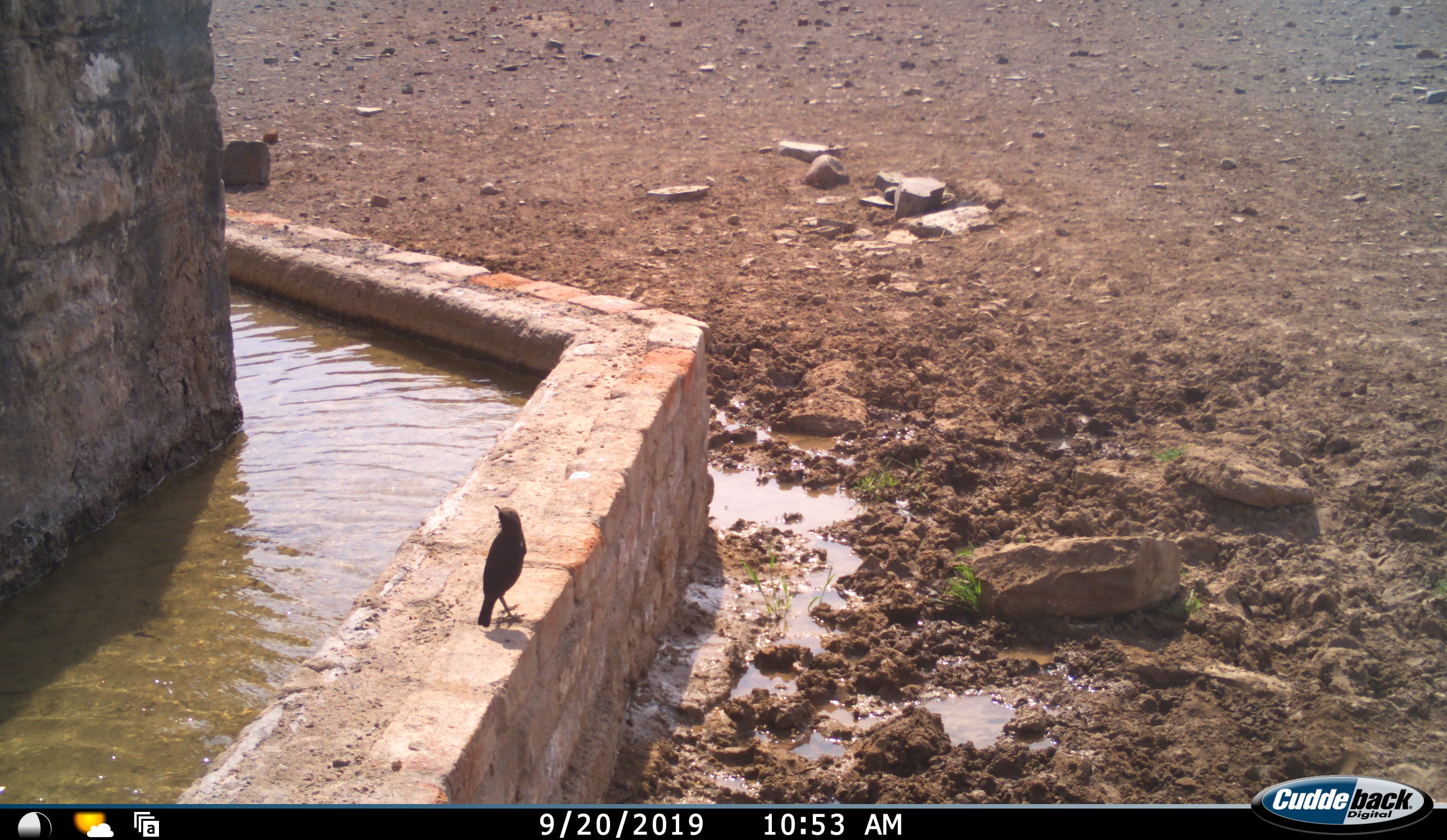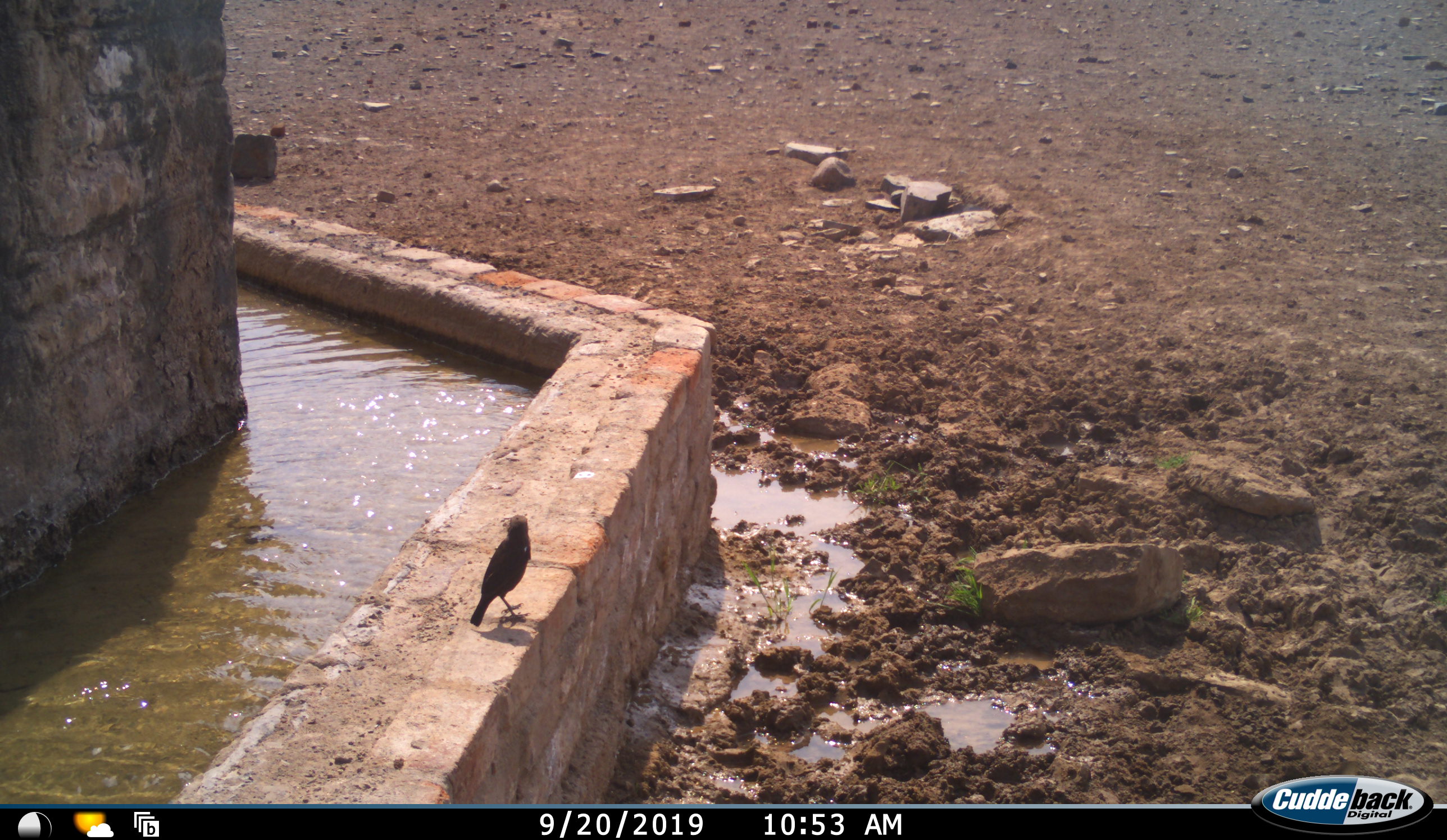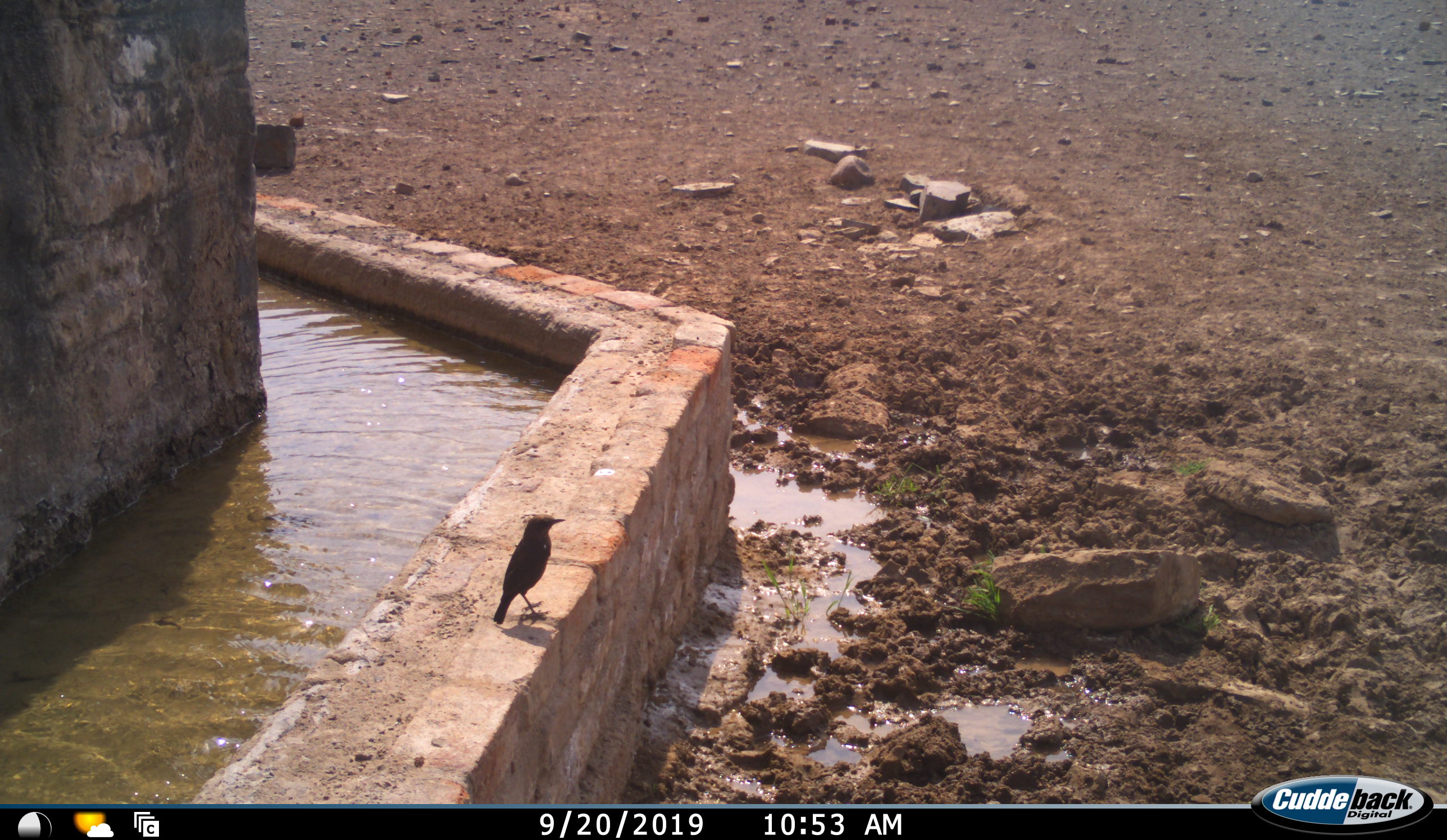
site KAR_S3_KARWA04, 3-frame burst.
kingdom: Animalia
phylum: Chordata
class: Aves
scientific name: Aves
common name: bird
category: birdother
Birdother (bird) (Aves), count 1. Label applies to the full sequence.